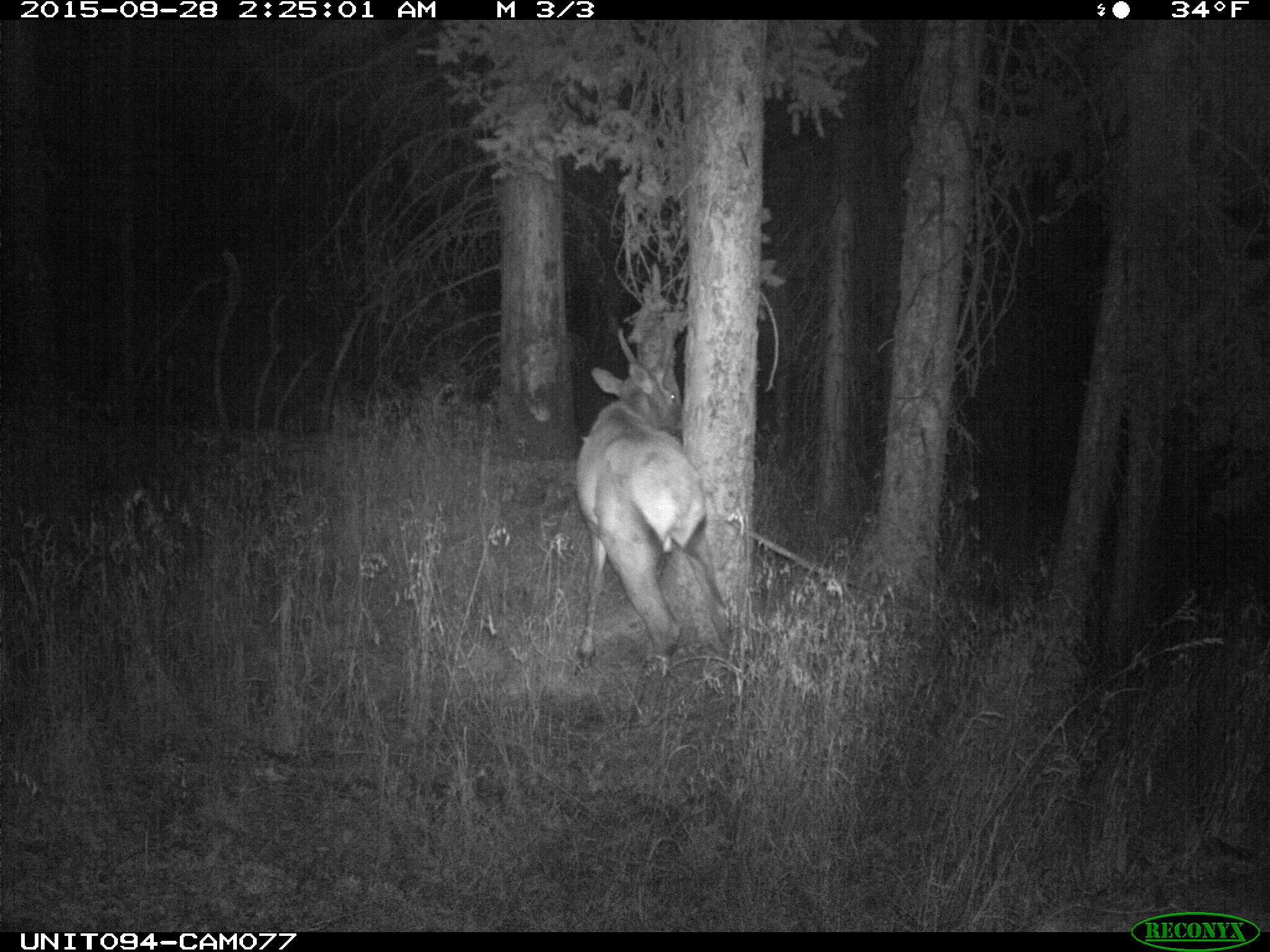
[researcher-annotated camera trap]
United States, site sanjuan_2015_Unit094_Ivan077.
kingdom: Animalia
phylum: Chordata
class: Mammalia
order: Artiodactyla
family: Cervidae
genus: Cervus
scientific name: Cervus elaphus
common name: red deer